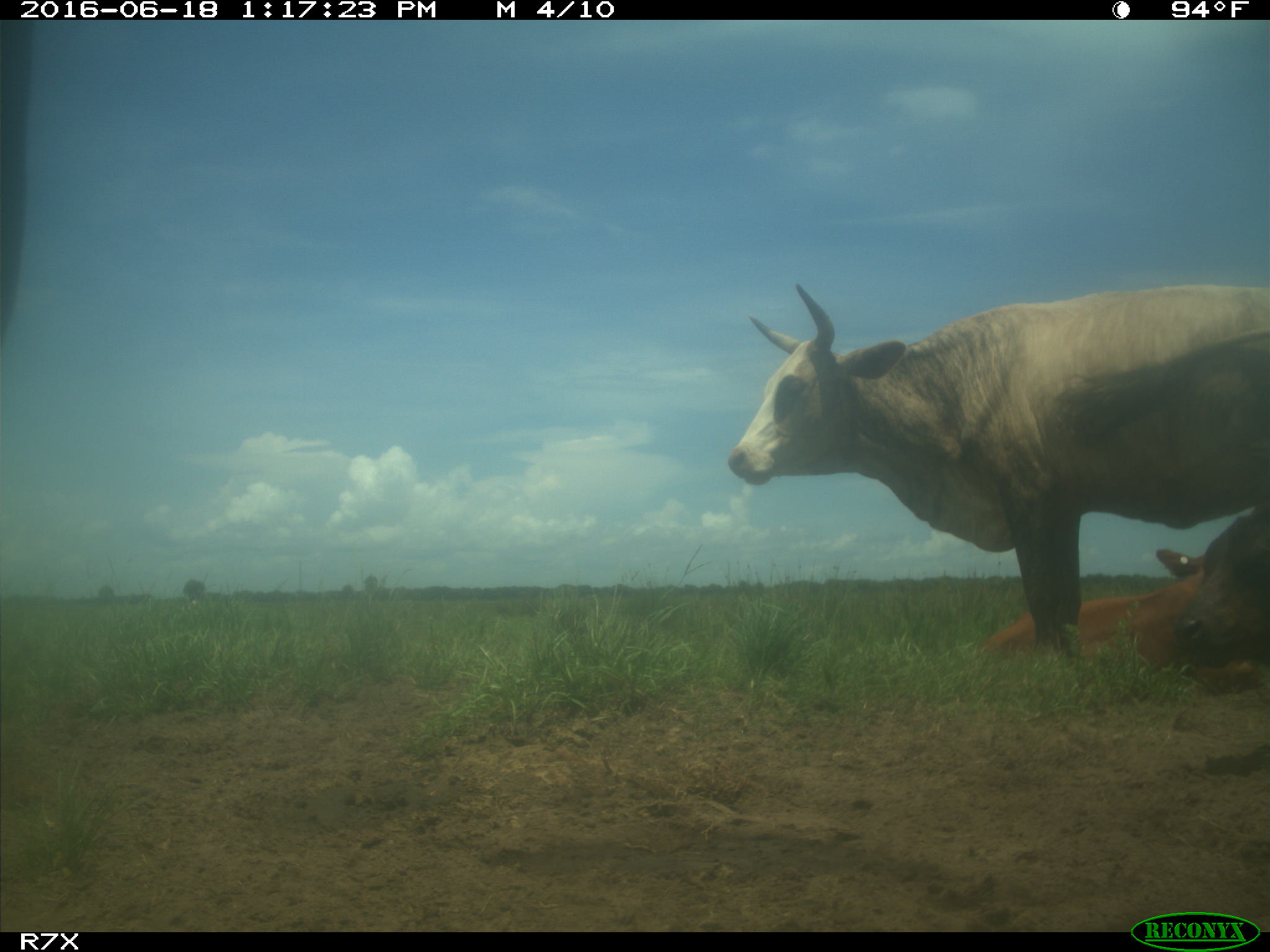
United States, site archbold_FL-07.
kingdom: Animalia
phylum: Chordata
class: Mammalia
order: Artiodactyla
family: Bovidae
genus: Bos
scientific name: Bos taurus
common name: domestic cow